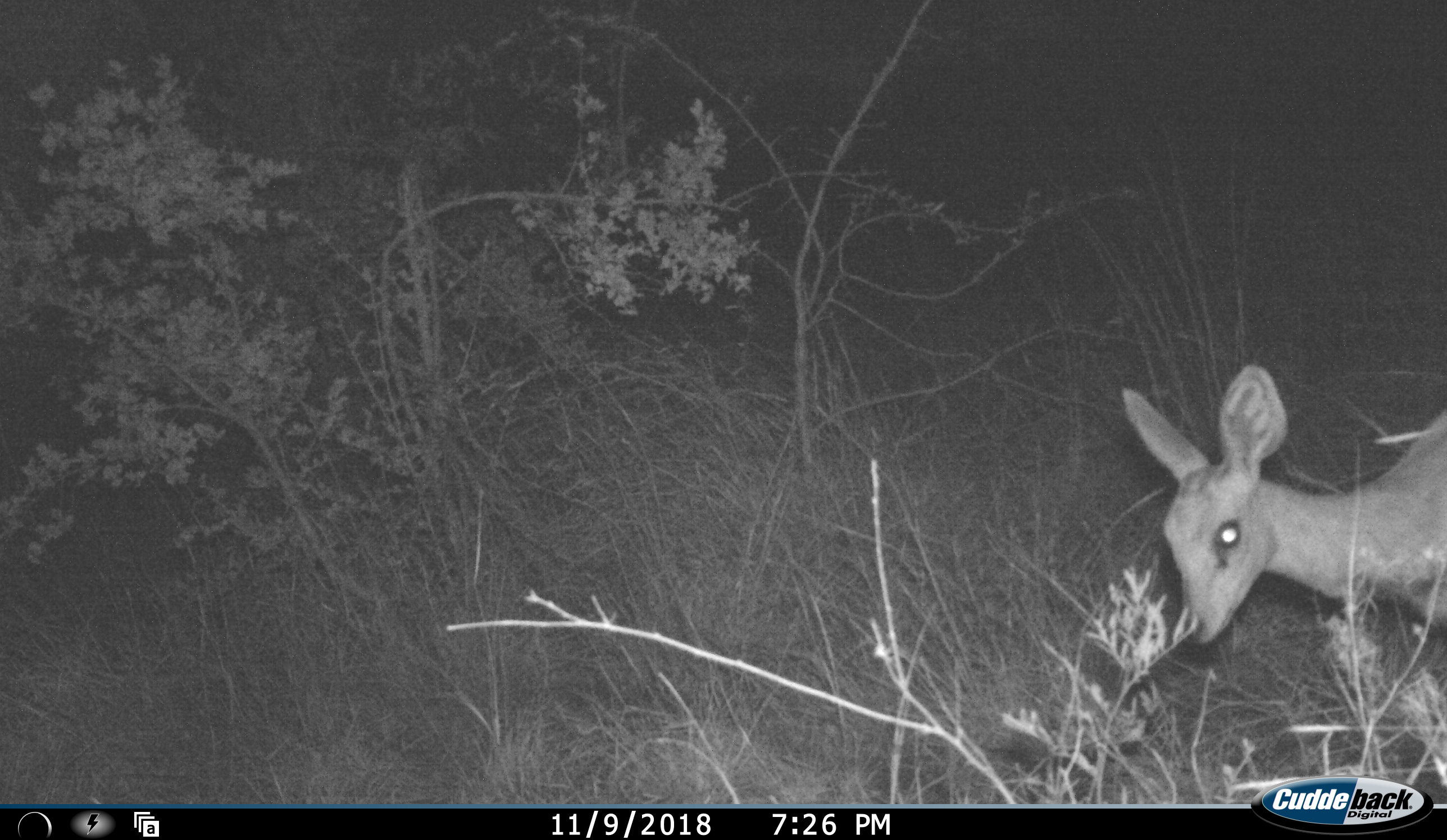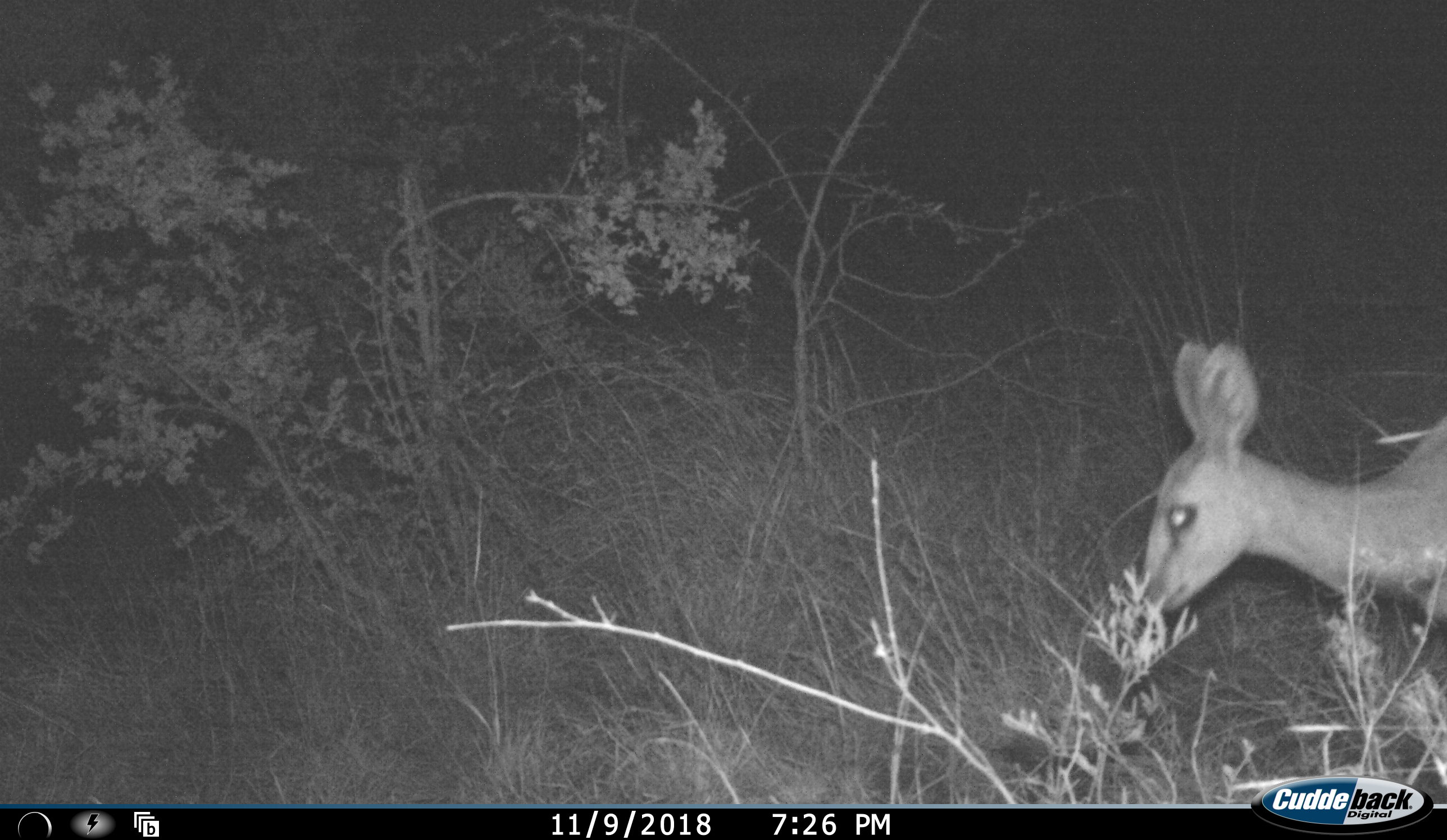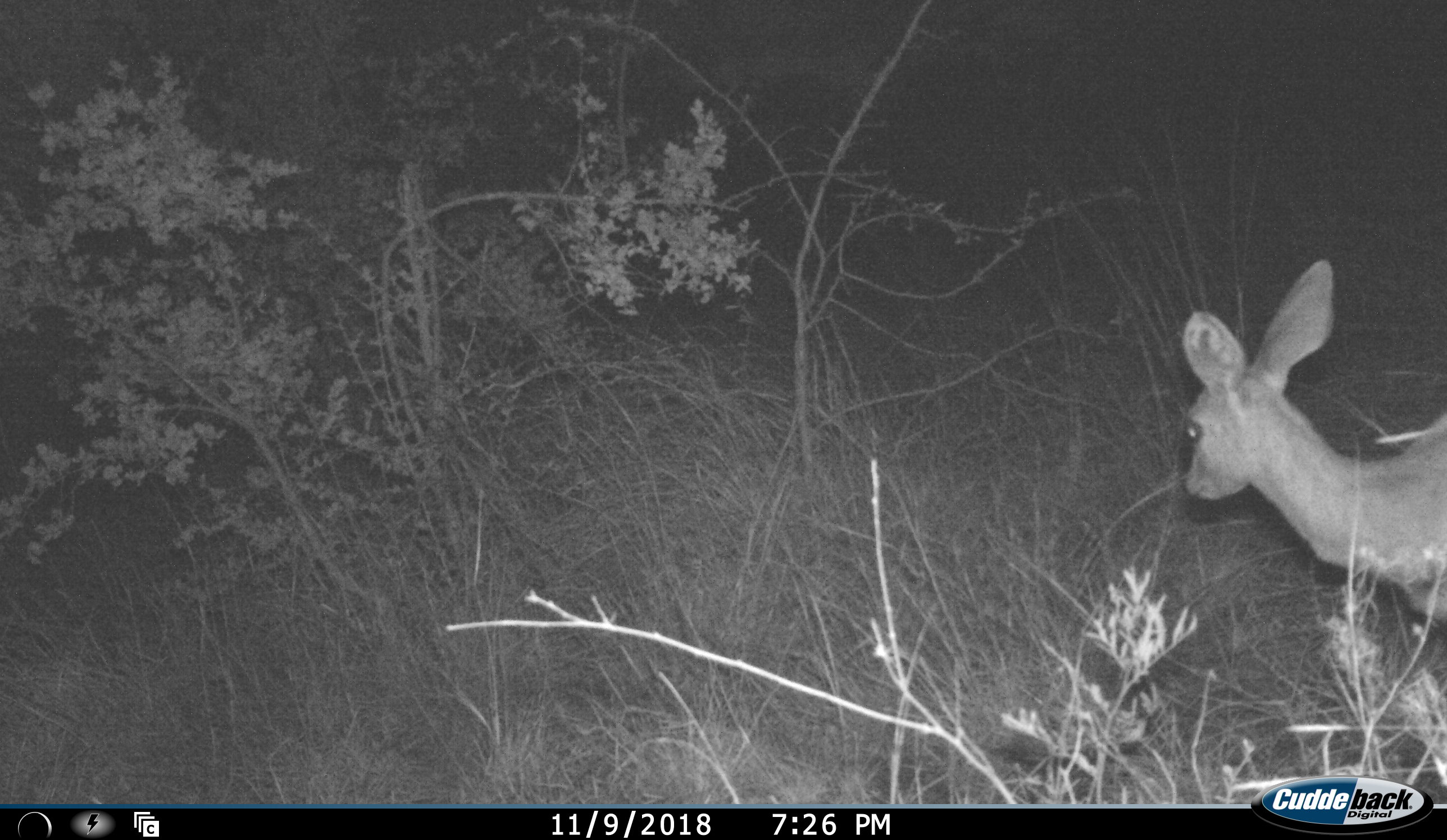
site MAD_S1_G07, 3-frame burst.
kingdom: Animalia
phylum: Chordata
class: Mammalia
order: Artiodactyla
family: Bovidae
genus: Redunca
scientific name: Redunca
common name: reedbuck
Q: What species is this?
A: Reedbuck (Redunca).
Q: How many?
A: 1.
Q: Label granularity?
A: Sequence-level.